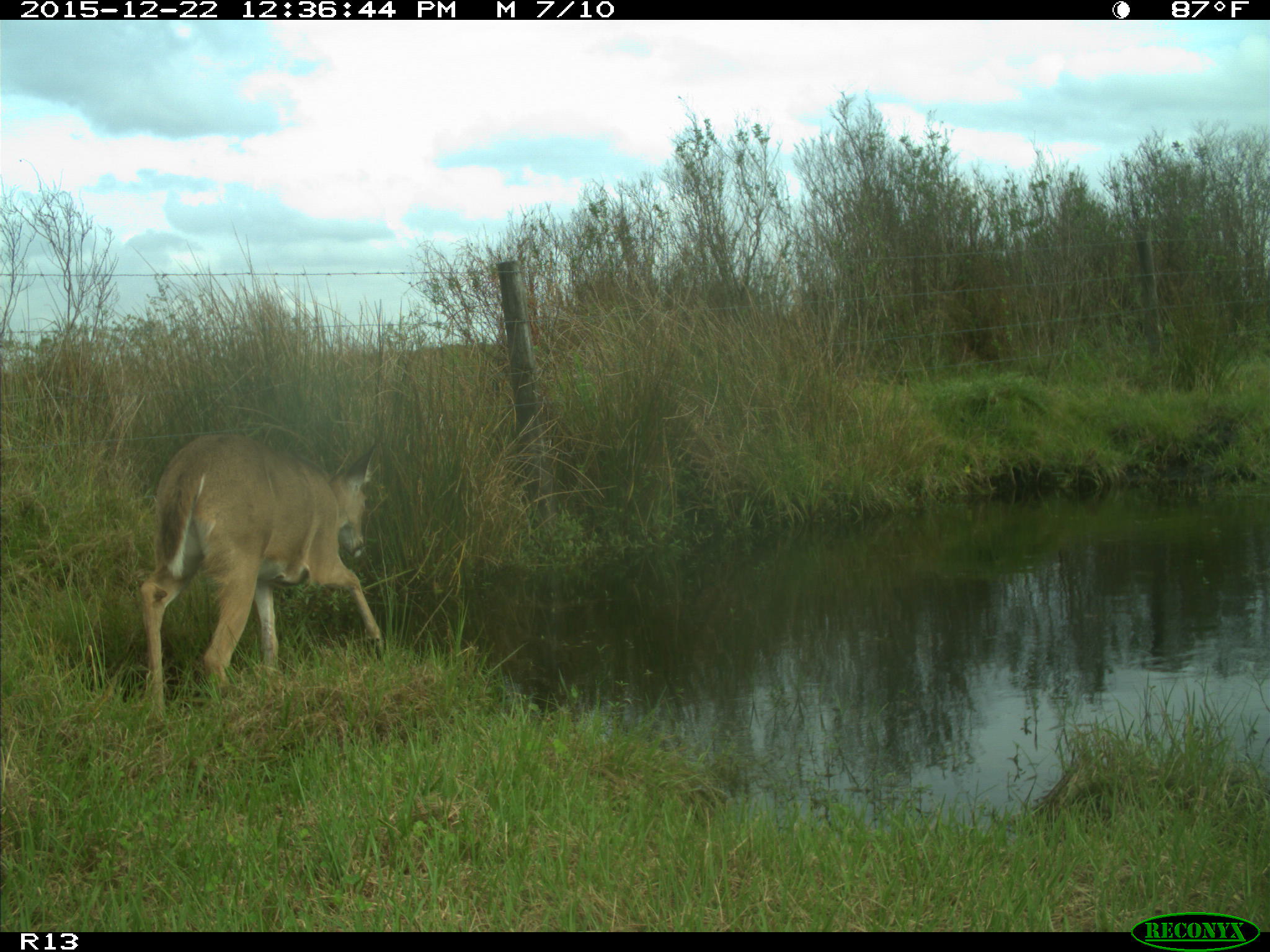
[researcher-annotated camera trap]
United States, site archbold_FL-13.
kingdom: Animalia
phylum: Chordata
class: Mammalia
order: Artiodactyla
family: Cervidae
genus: Odocoileus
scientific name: Odocoileus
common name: deer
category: unidentified deer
Unidentified deer (deer) (Odocoileus).